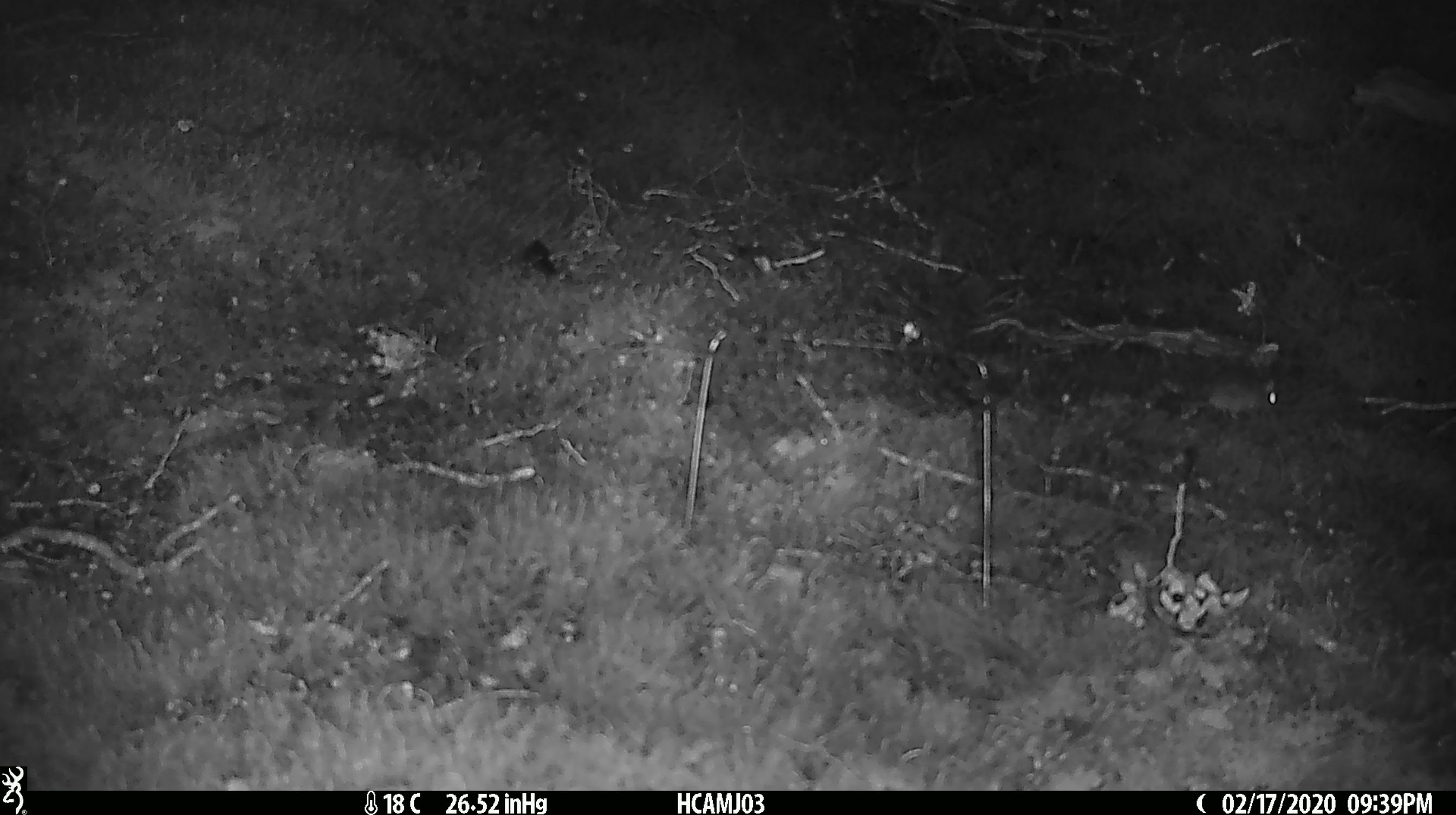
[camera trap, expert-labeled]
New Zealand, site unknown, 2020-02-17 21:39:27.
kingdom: Animalia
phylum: Chordata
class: Mammalia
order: Rodentia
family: Muridae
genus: Mus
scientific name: Mus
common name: mouse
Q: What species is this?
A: Mouse (Mus).